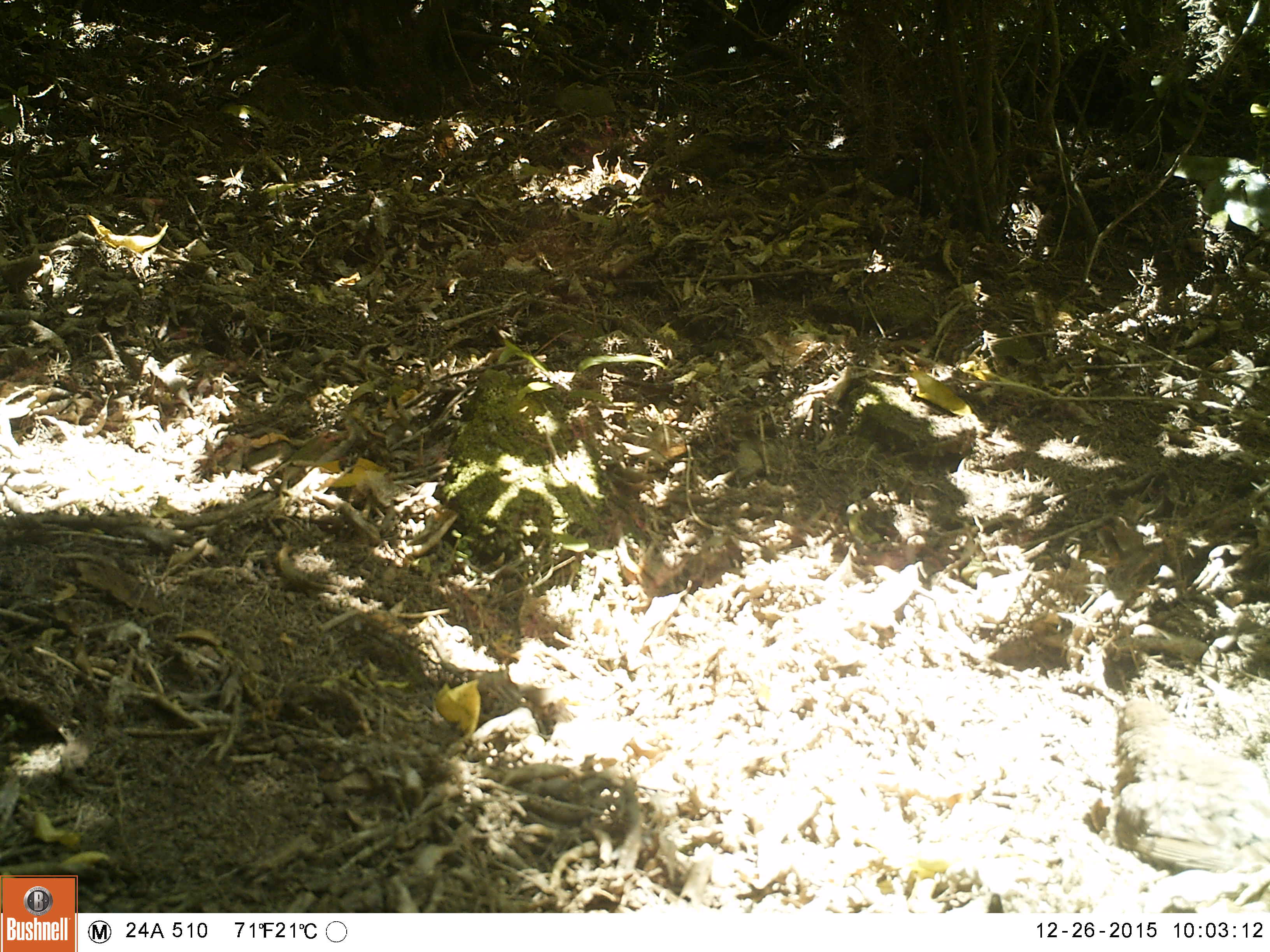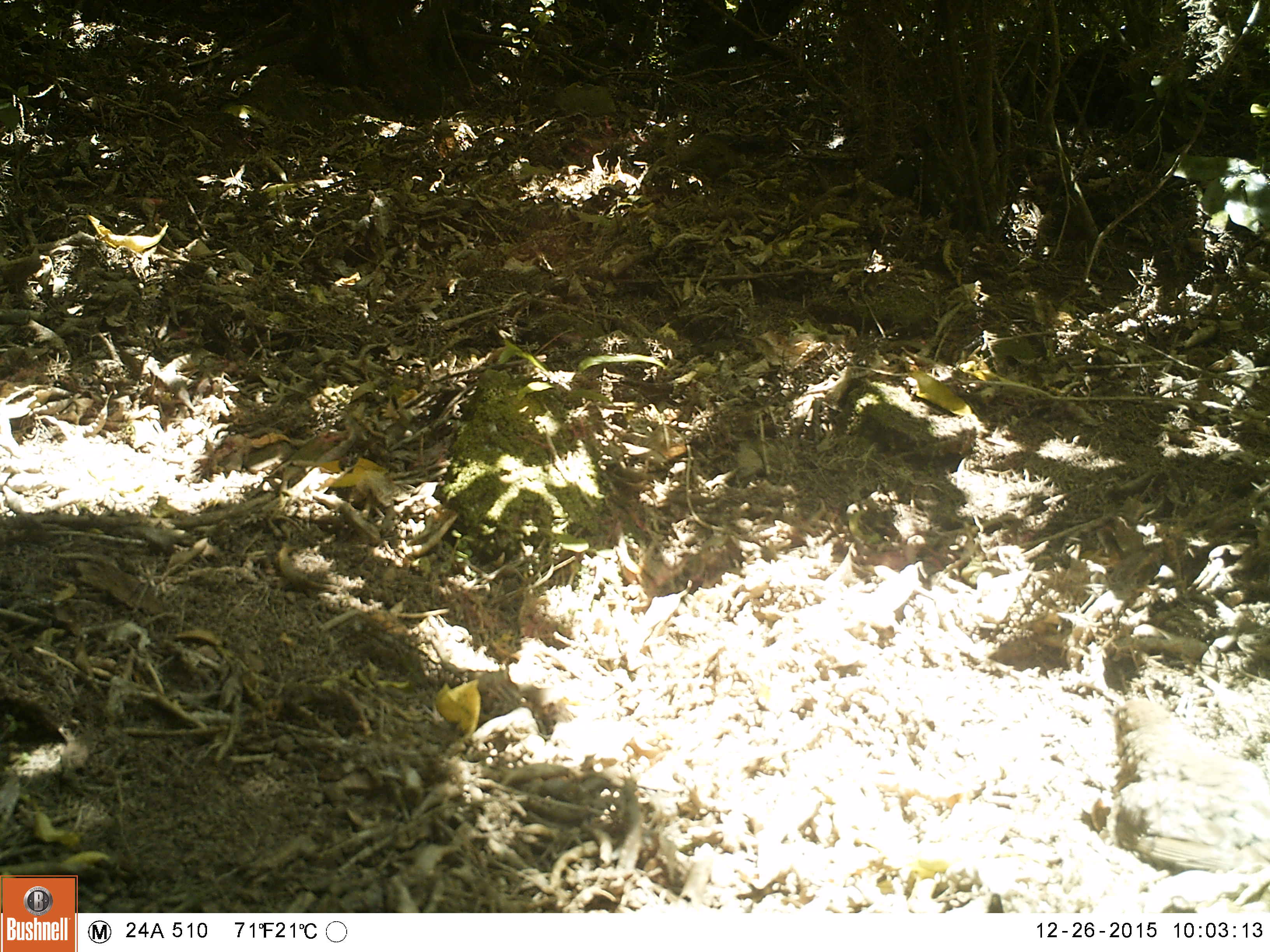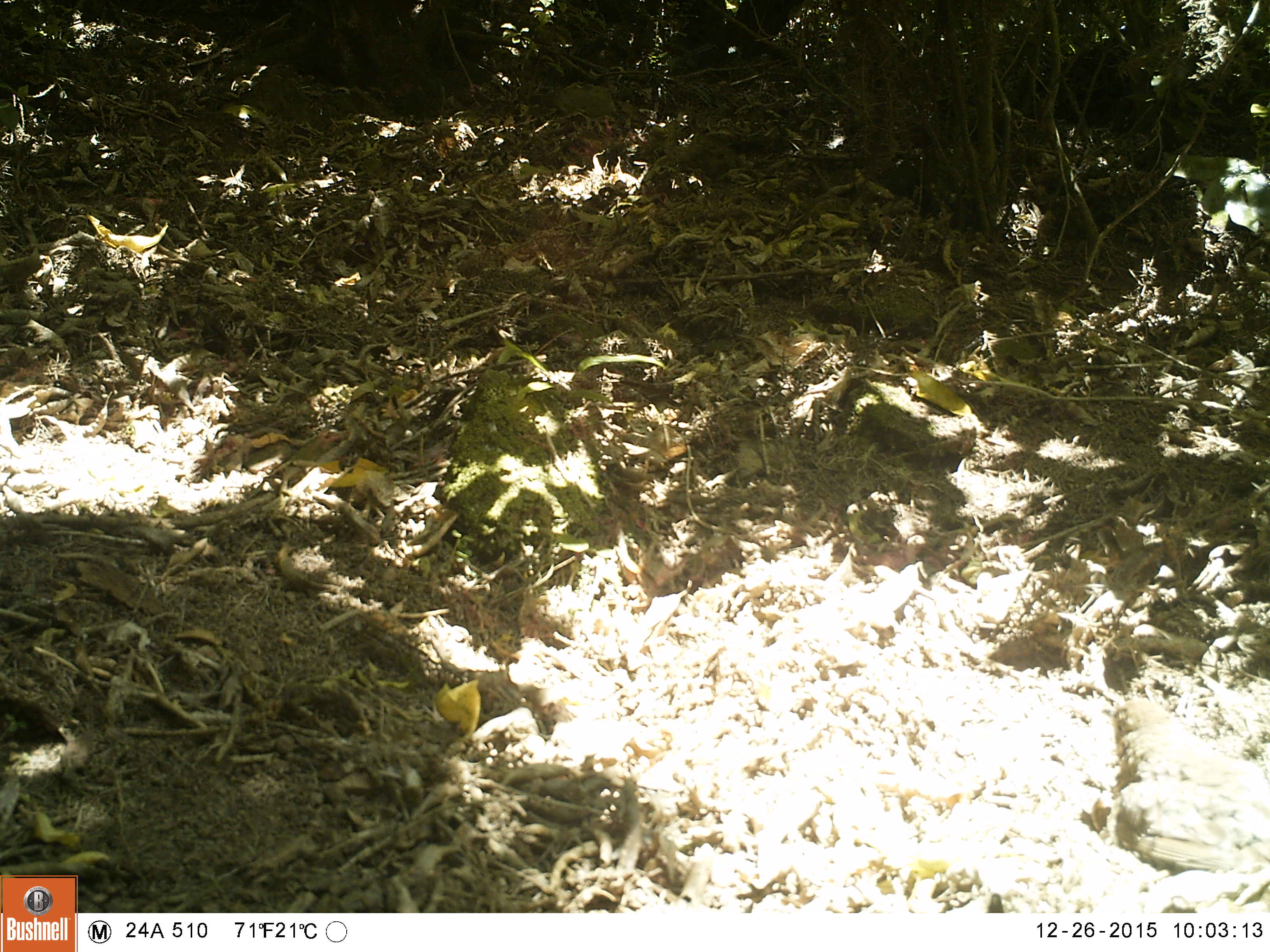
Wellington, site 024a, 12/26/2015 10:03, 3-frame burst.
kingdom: Animalia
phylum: Chordata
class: Aves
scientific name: Aves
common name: bird